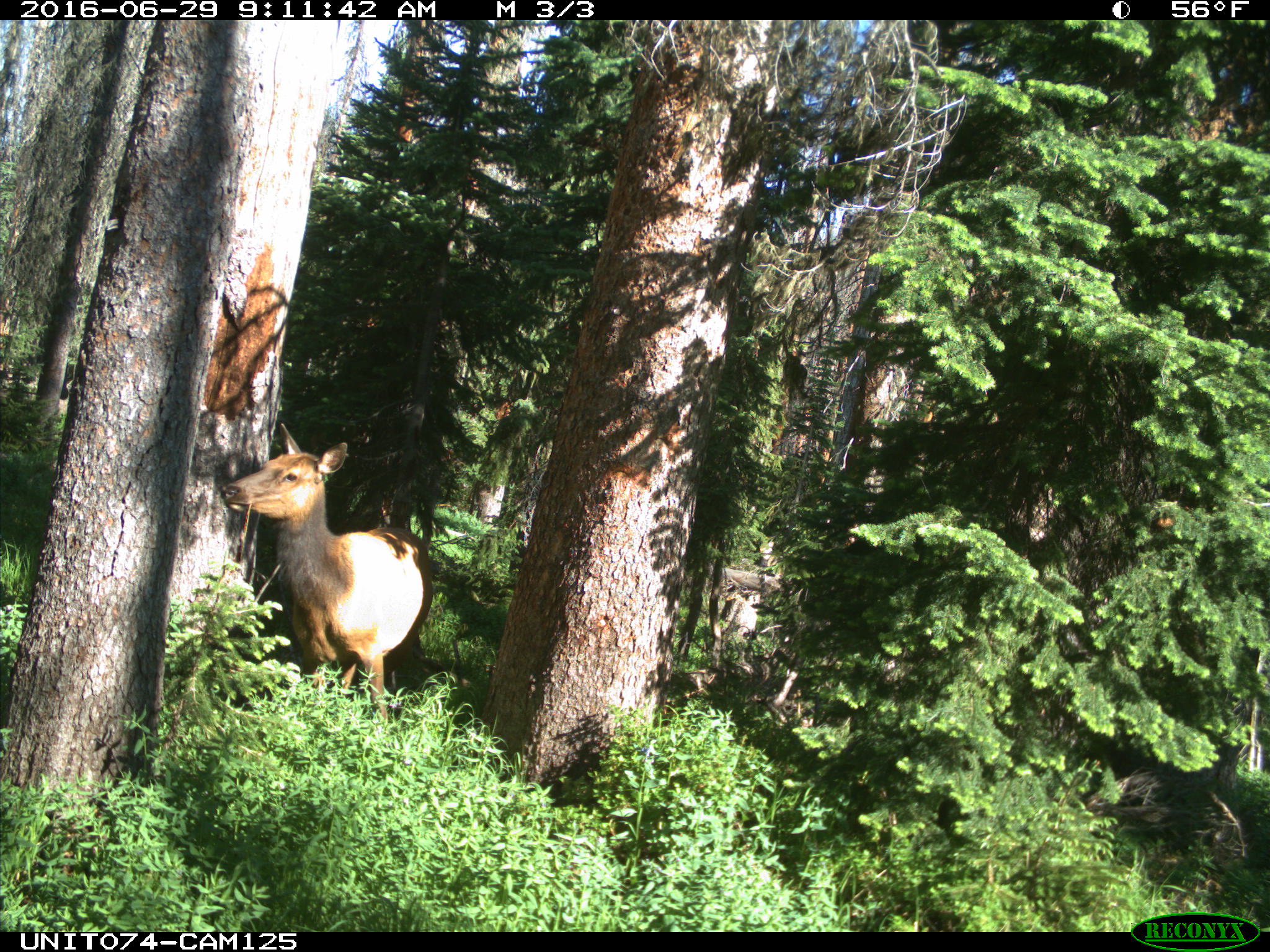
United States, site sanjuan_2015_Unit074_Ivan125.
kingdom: Animalia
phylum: Chordata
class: Mammalia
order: Artiodactyla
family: Cervidae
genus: Cervus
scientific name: Cervus elaphus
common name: red deer